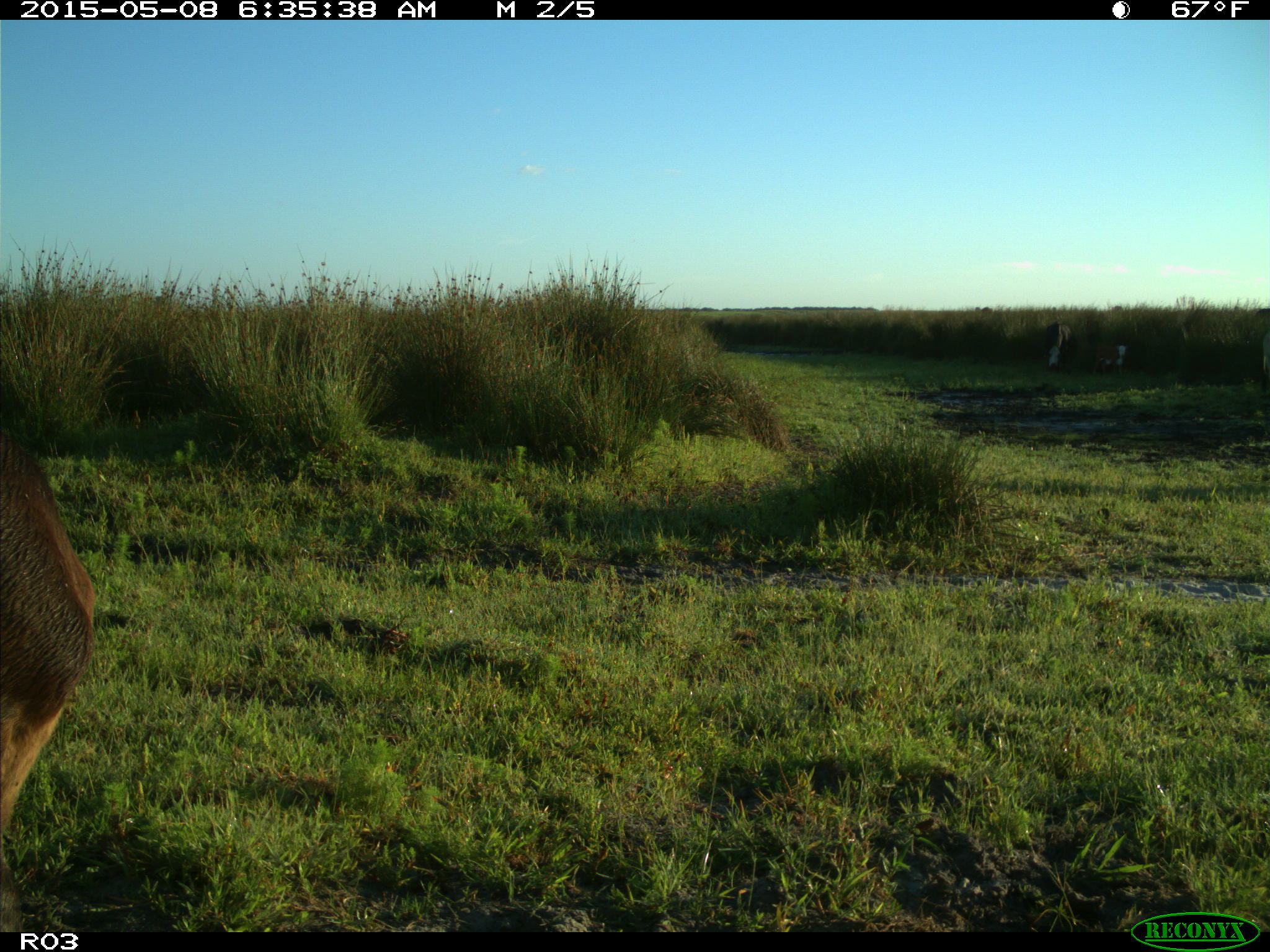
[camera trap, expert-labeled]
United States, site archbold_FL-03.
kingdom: Animalia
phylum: Chordata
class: Mammalia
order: Artiodactyla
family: Bovidae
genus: Bos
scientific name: Bos taurus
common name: domestic cow